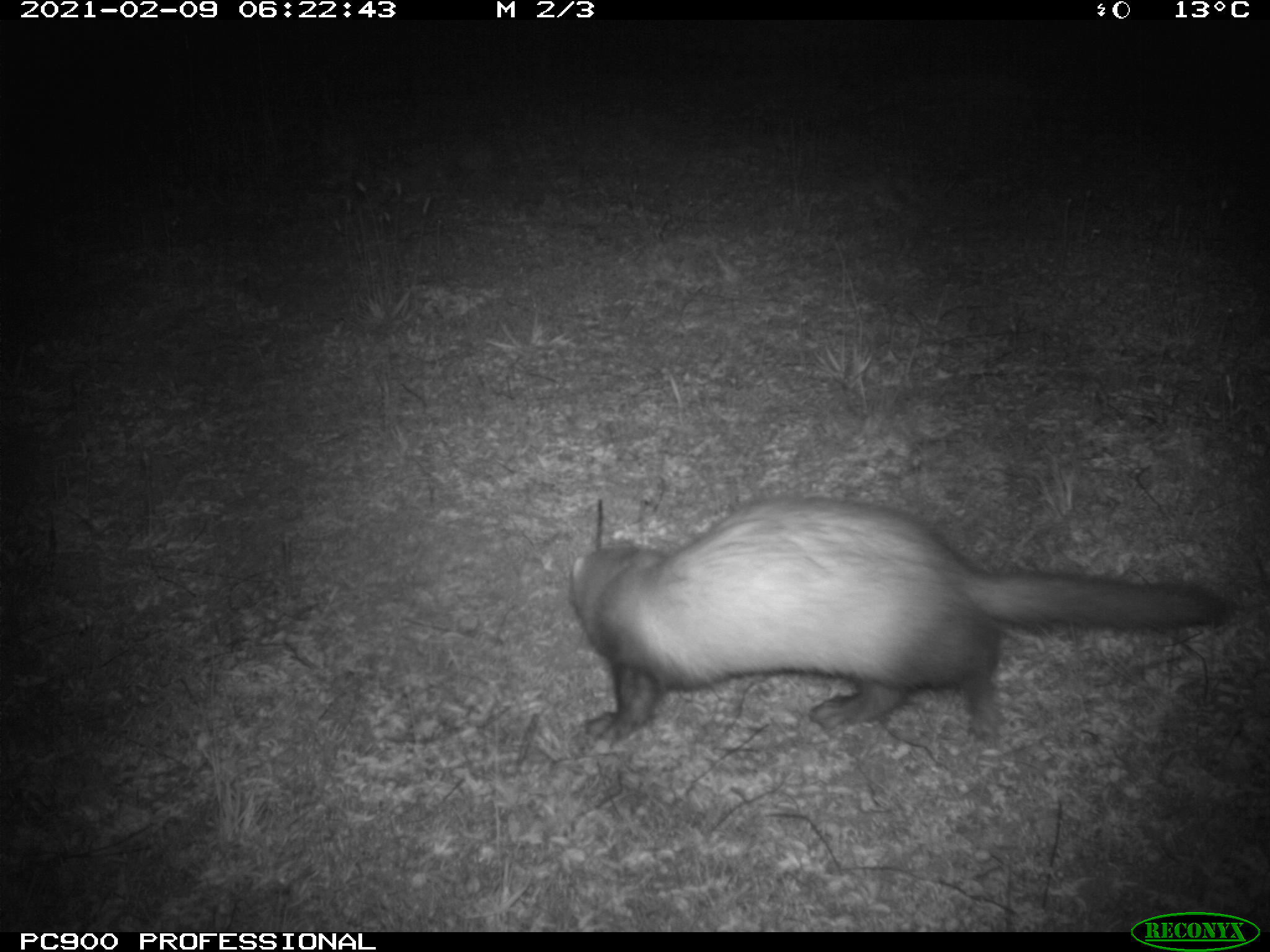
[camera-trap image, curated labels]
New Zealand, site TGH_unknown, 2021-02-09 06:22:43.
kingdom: Animalia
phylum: Chordata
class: Mammalia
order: Carnivora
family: Mustelidae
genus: Mustela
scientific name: Mustela furo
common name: ferret